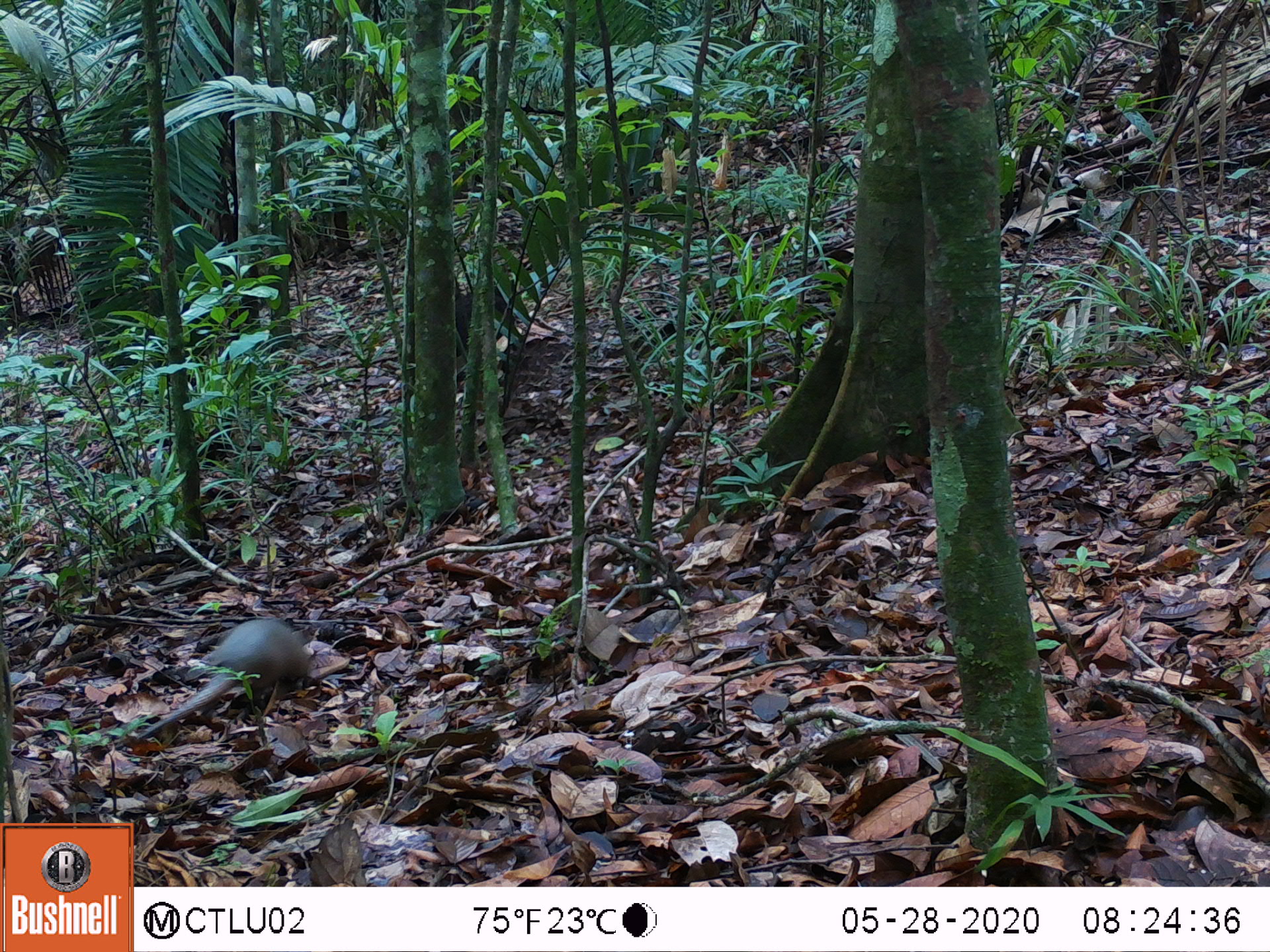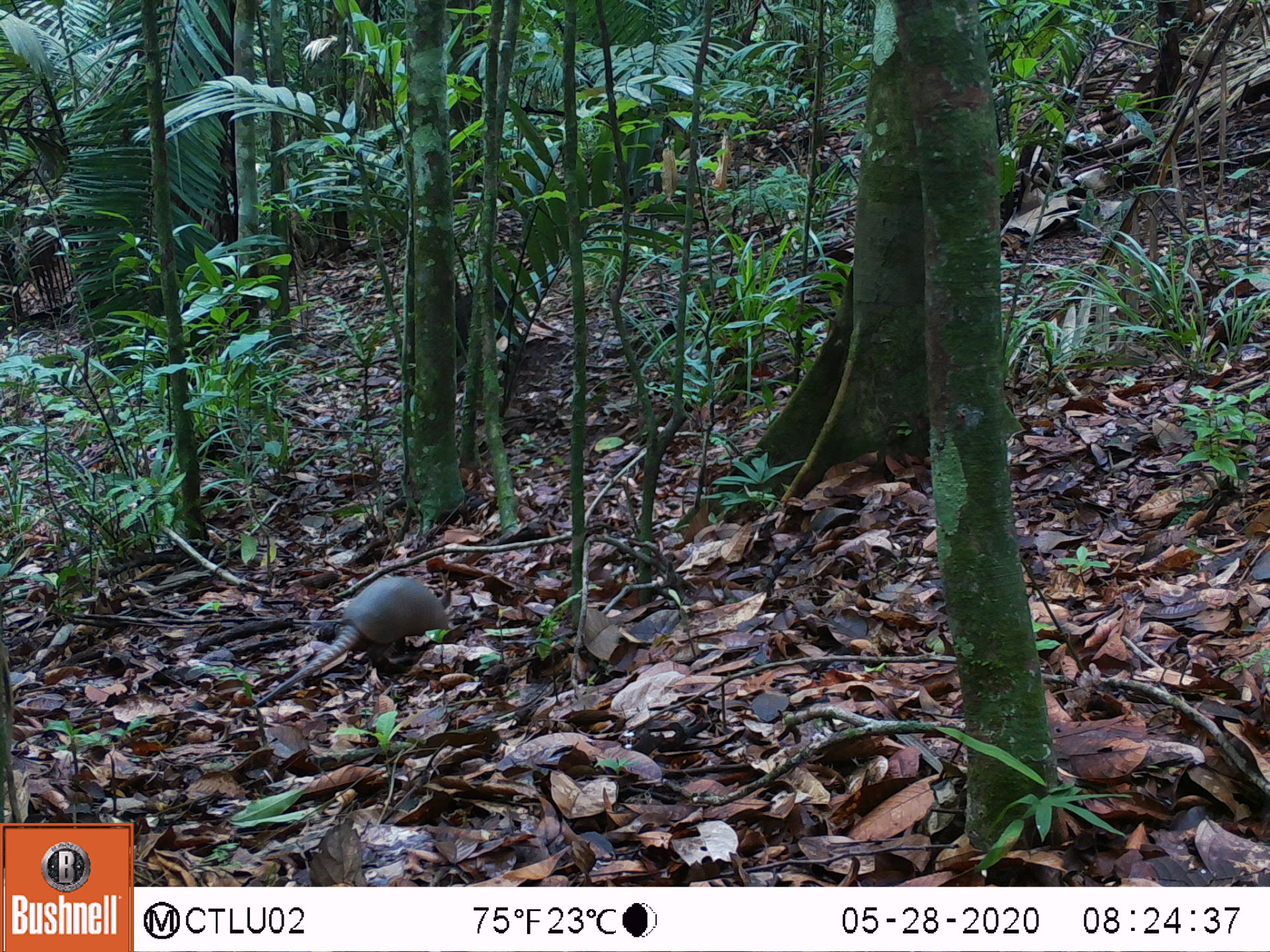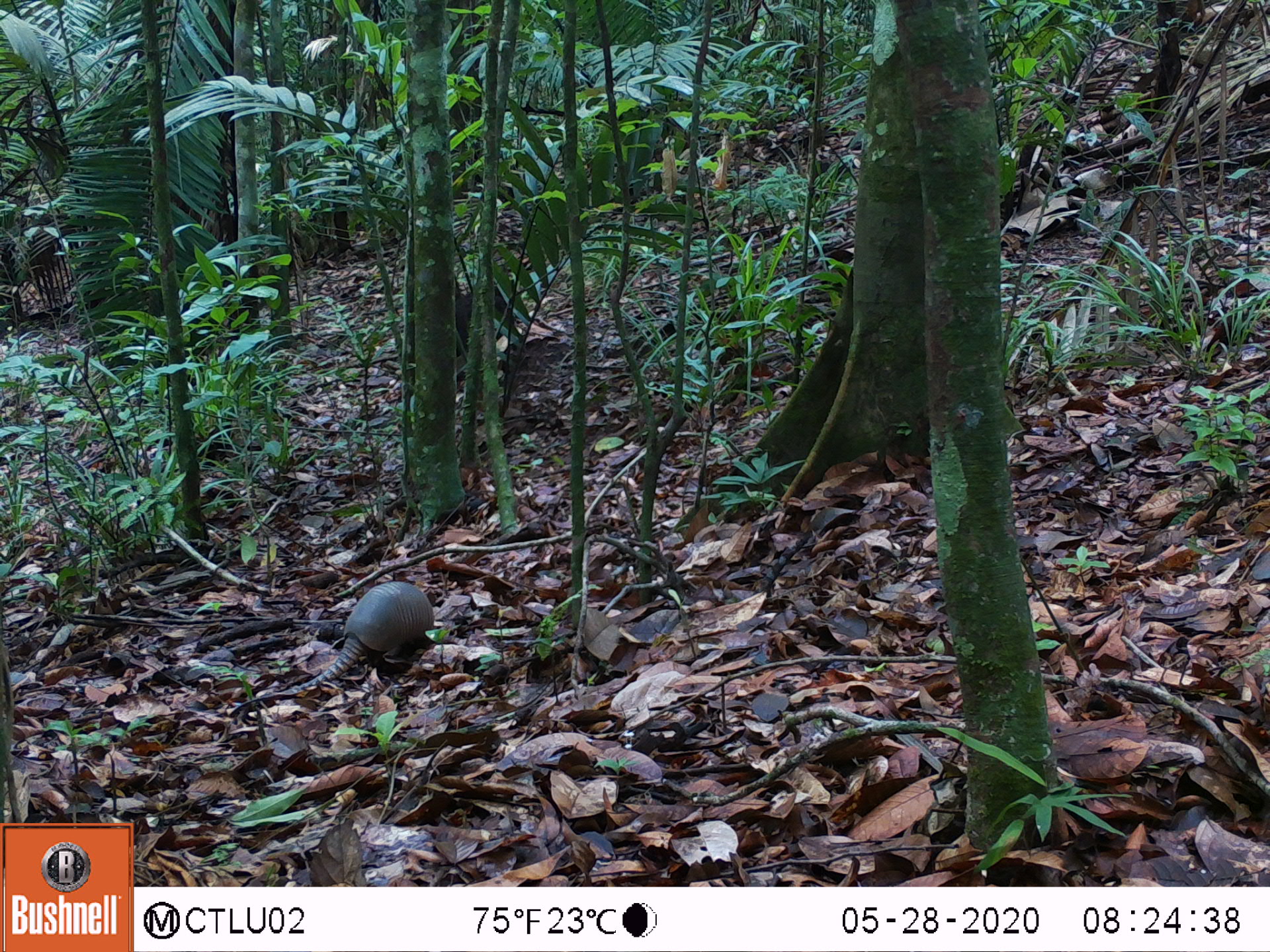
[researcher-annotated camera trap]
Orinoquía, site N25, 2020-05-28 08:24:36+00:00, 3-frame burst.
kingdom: Animalia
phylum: Chordata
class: Mammalia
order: Cingulata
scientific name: Cingulata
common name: armadillo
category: unknown armadillo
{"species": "unknown armadillo (armadillo) (Cingulata)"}